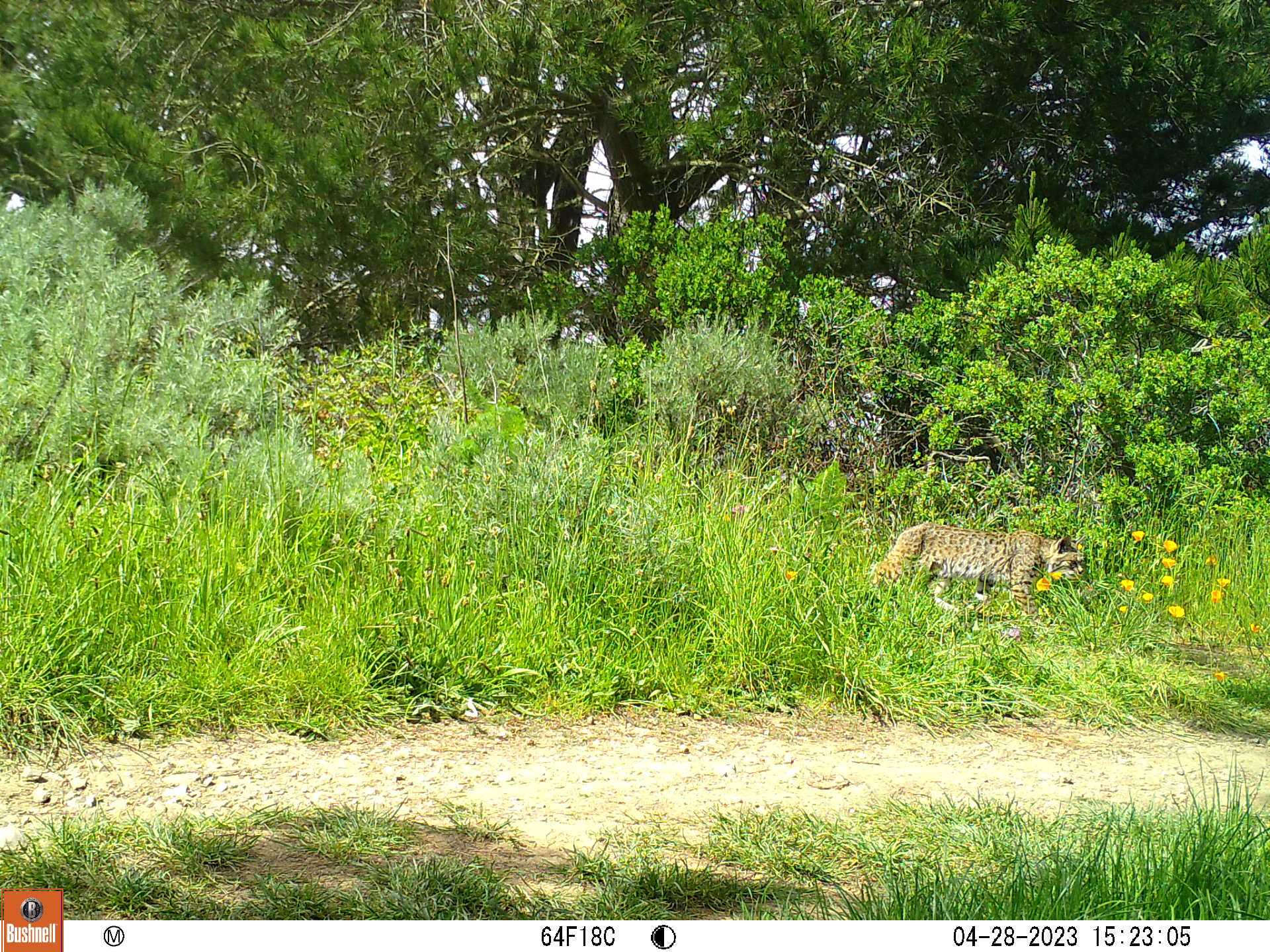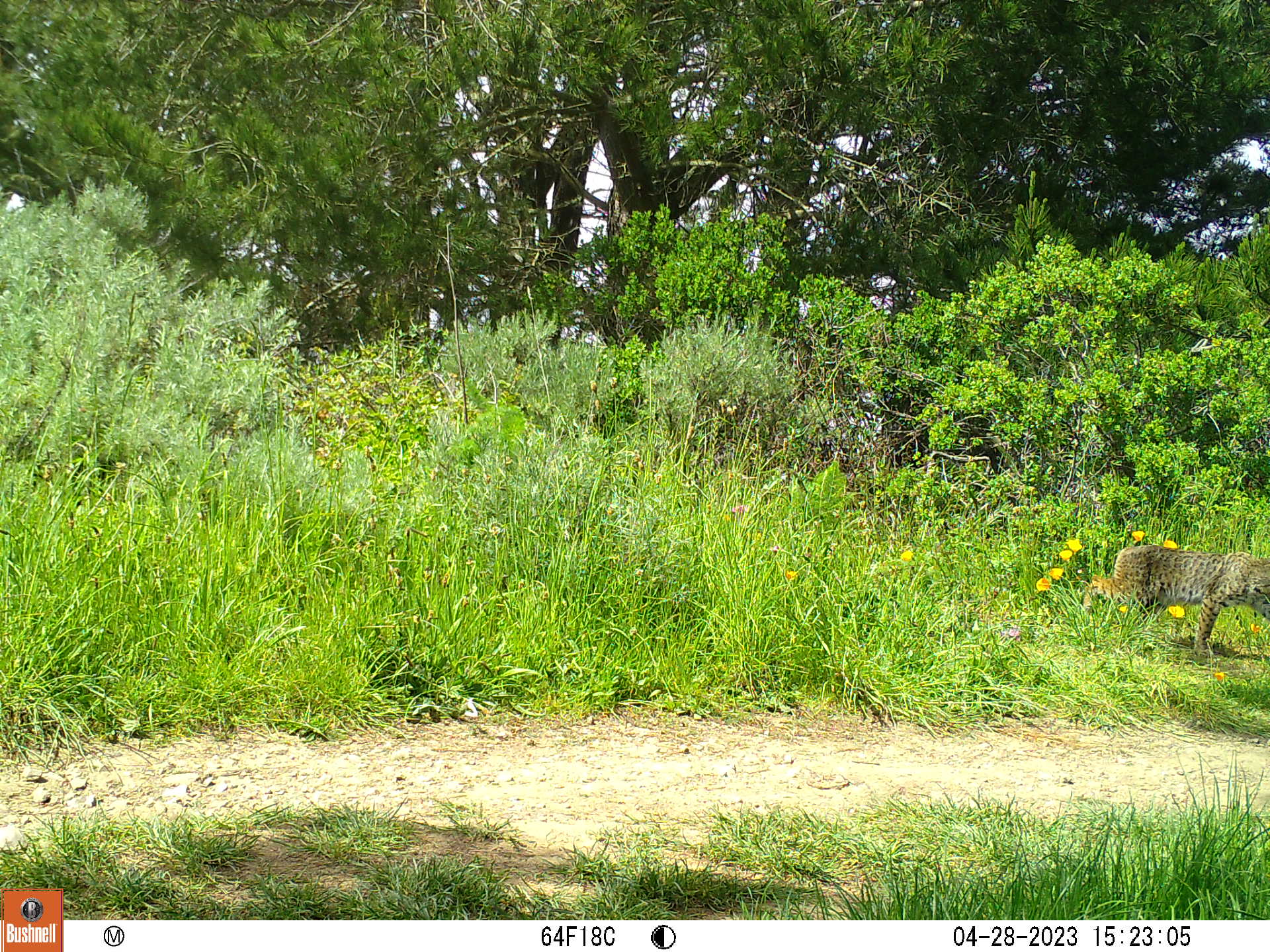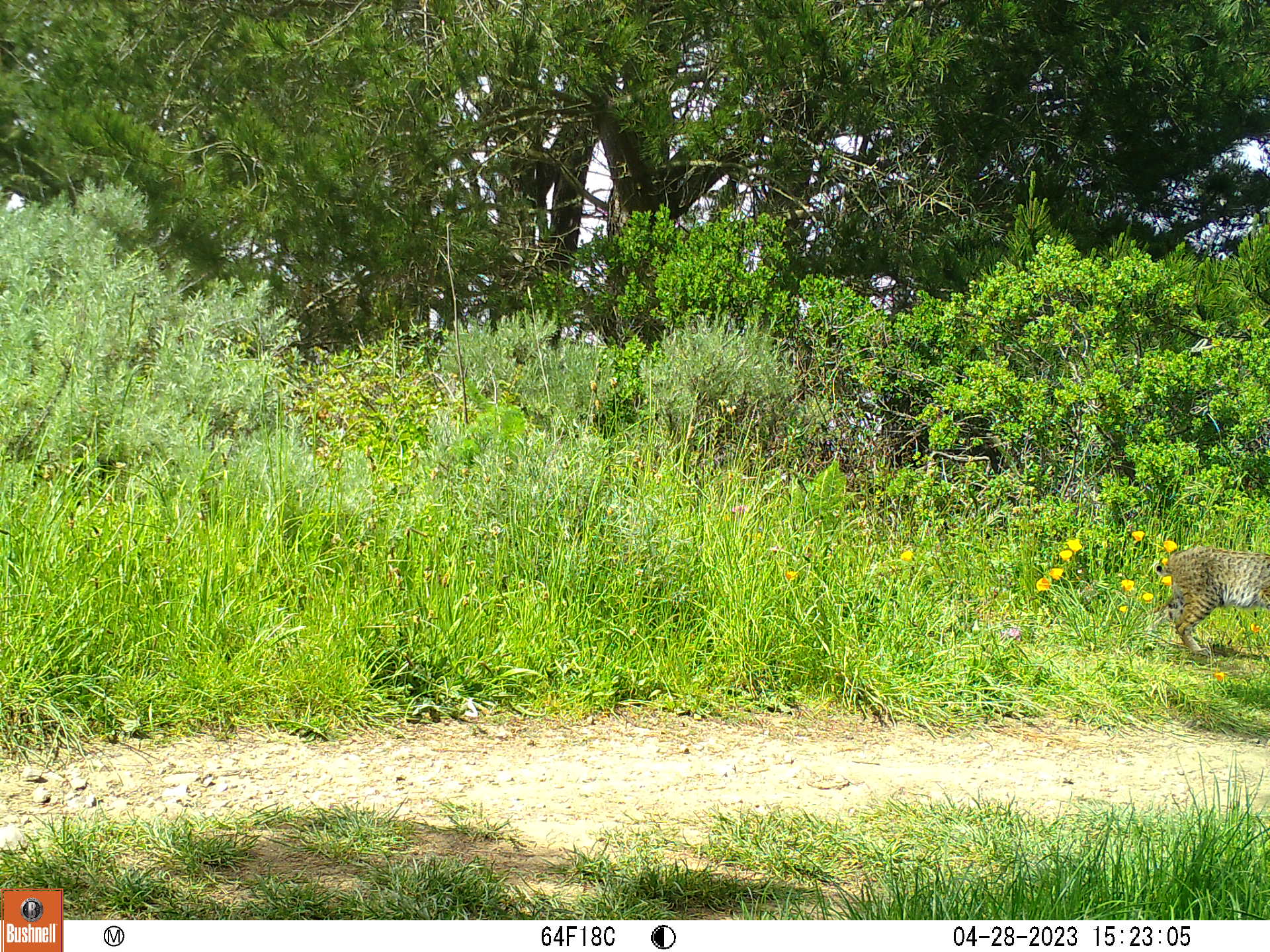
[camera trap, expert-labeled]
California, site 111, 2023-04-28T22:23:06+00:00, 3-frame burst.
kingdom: Animalia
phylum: Chordata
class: Mammalia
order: Carnivora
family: Felidae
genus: Lynx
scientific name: Lynx rufus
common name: bobcat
Bobcat (Lynx rufus).